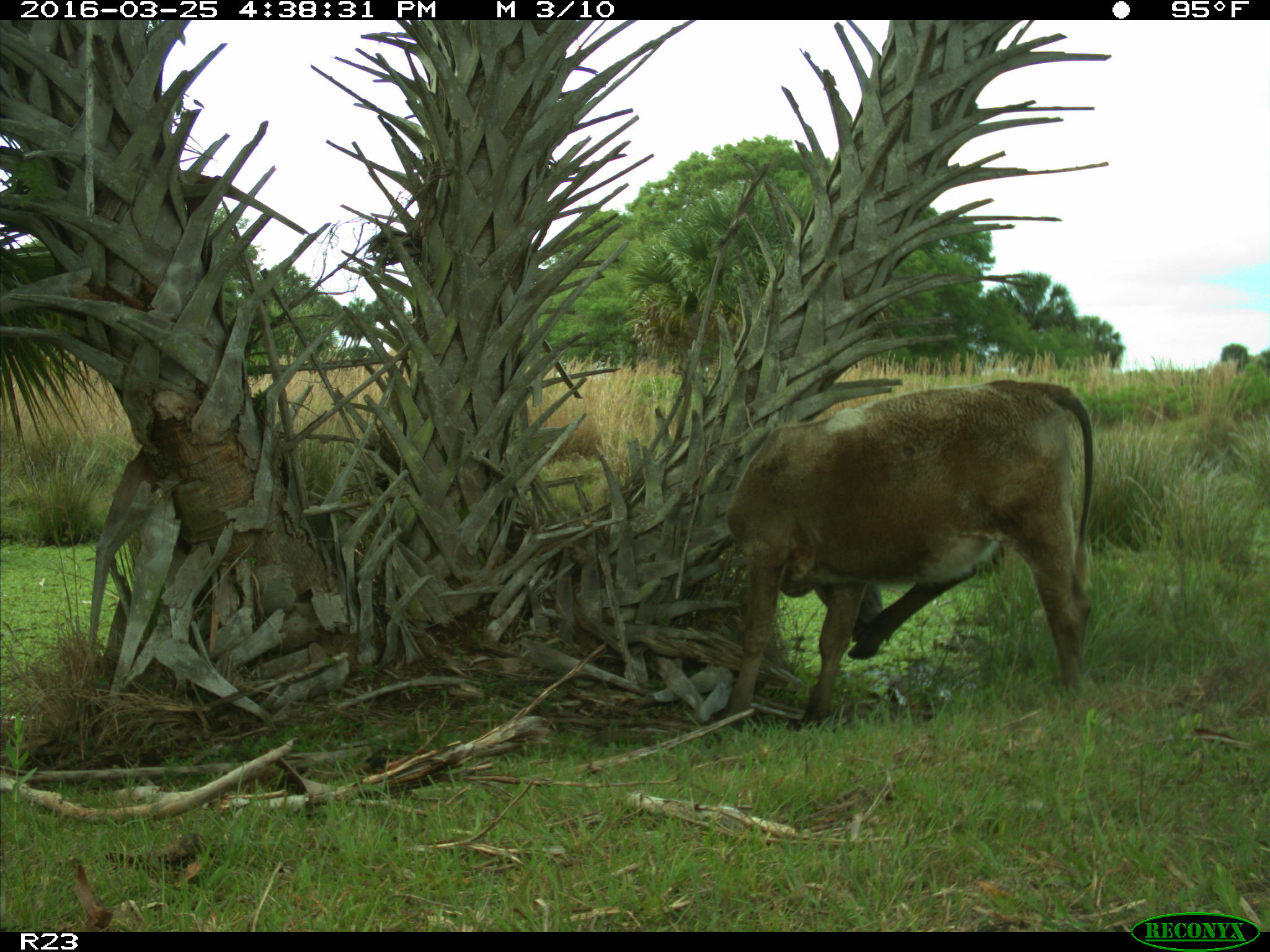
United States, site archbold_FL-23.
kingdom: Animalia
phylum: Chordata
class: Mammalia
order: Artiodactyla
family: Bovidae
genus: Bos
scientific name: Bos taurus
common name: domestic cow